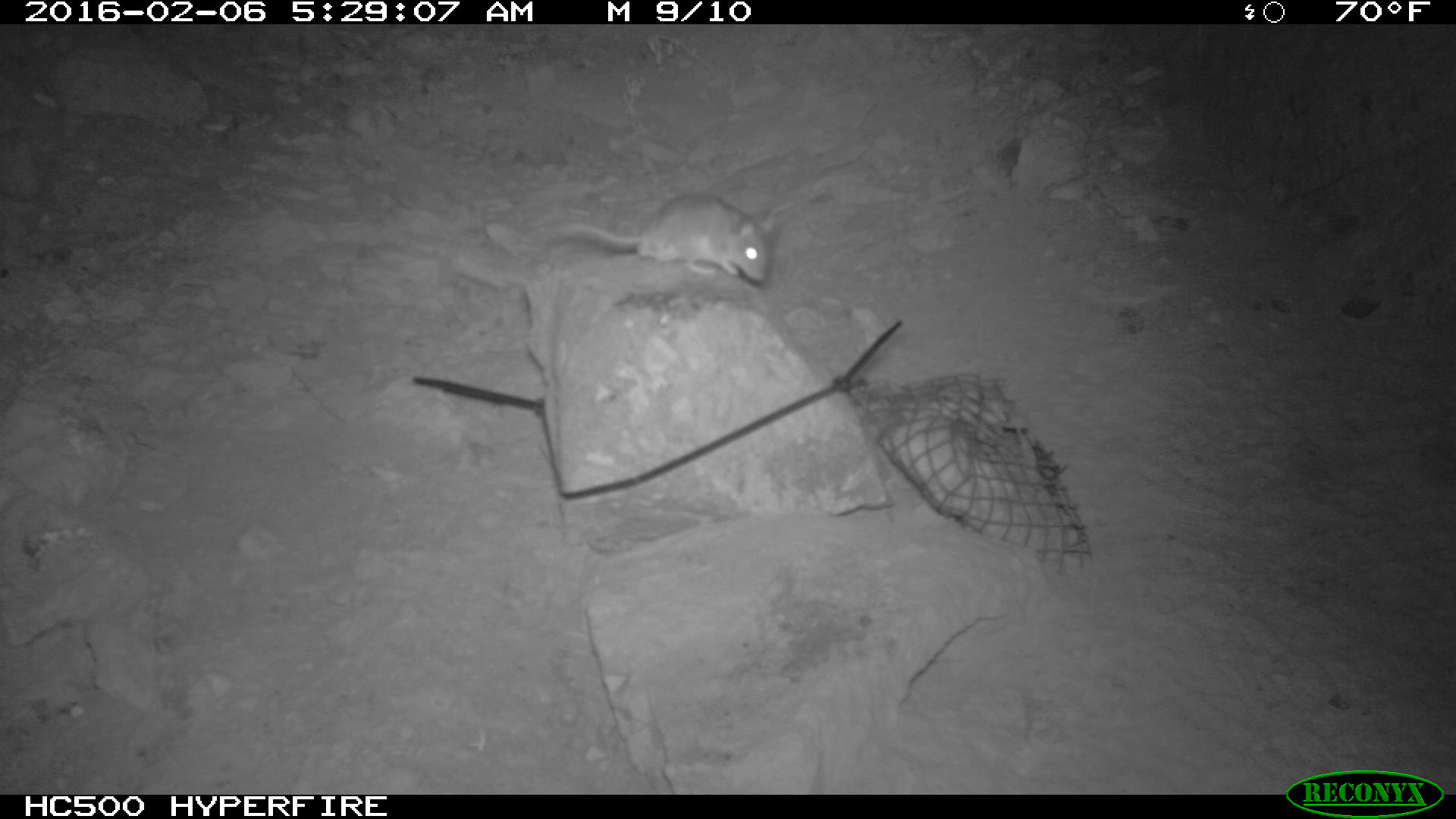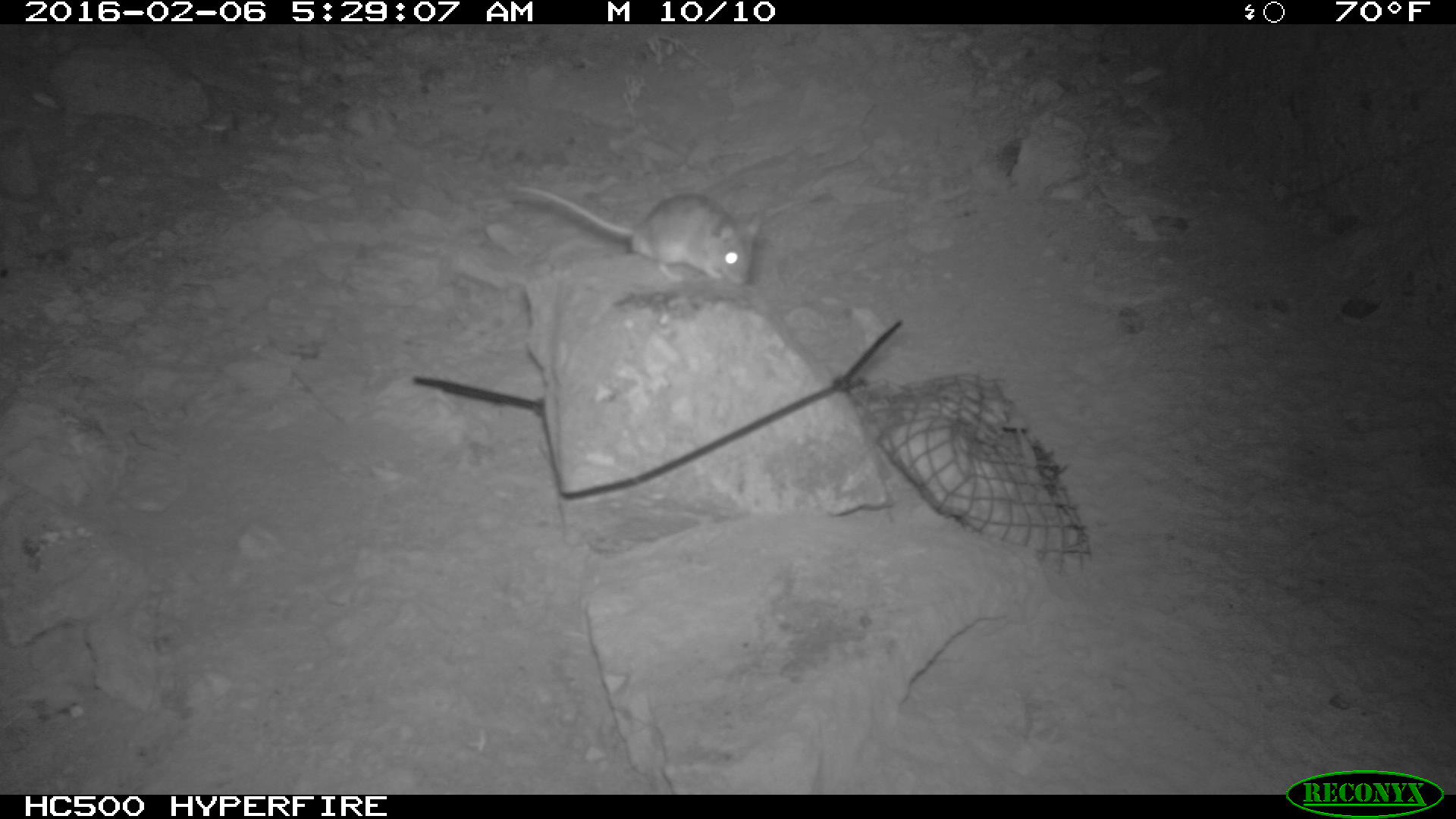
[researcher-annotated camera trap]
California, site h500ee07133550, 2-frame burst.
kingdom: Animalia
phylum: Chordata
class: Mammalia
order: Rodentia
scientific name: Rodentia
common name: rodent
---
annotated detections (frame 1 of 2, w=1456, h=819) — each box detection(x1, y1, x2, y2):
rodent: detection(549, 192, 780, 279)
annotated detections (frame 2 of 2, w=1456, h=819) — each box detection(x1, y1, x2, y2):
rodent: detection(516, 185, 763, 286)